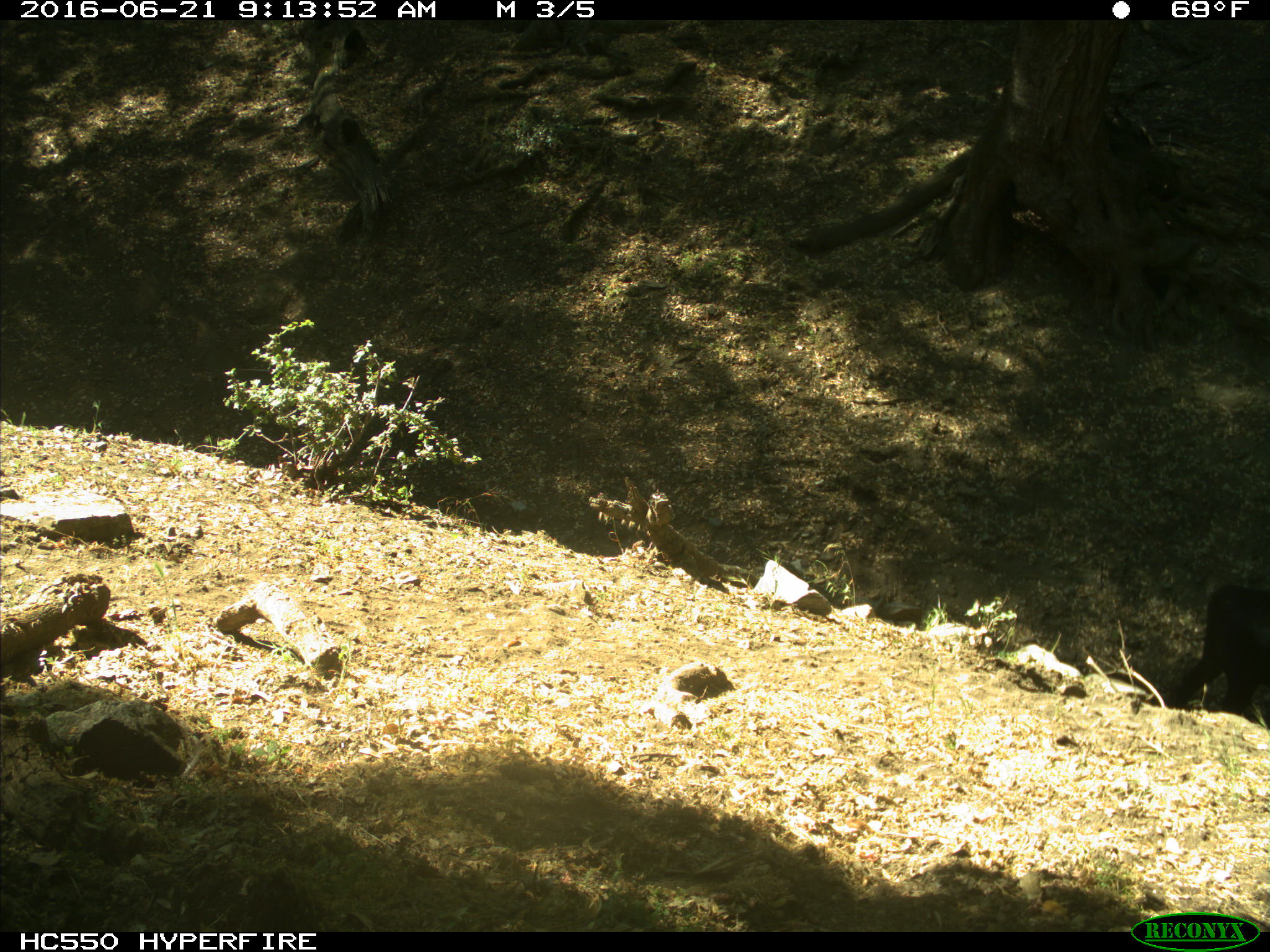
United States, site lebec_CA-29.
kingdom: Animalia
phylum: Chordata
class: Mammalia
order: Artiodactyla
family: Bovidae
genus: Bos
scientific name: Bos taurus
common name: domestic cow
Bos taurus (domestic cow).